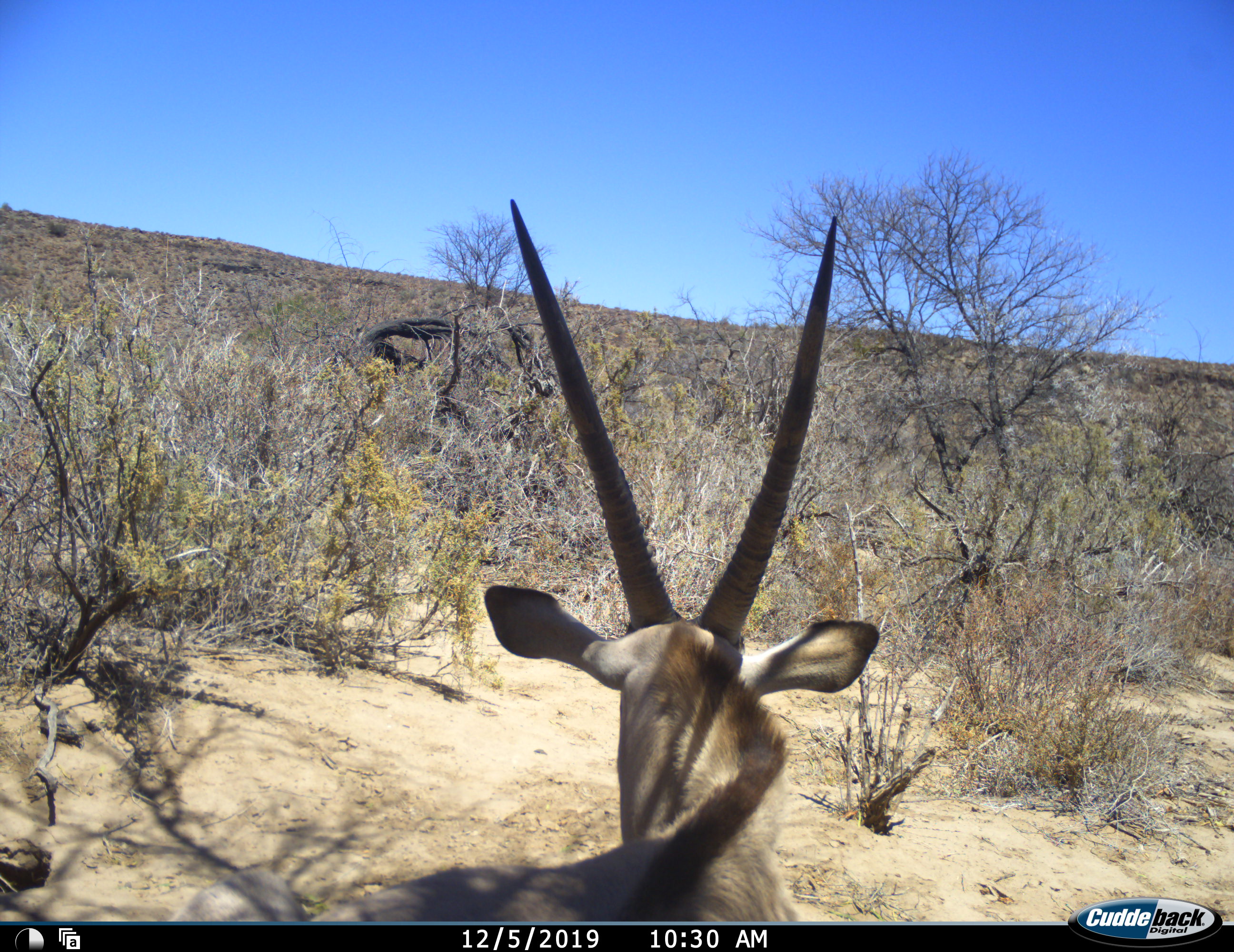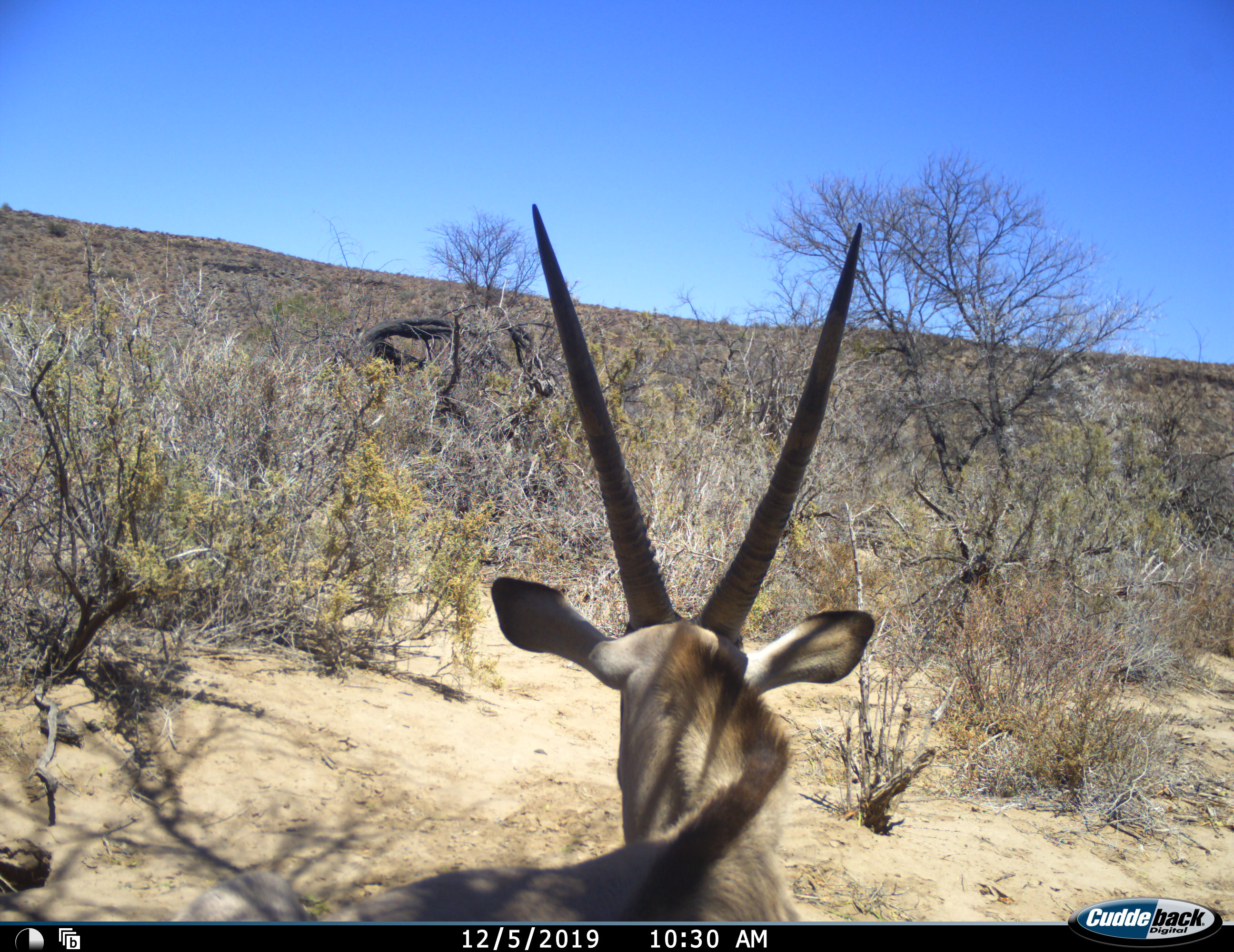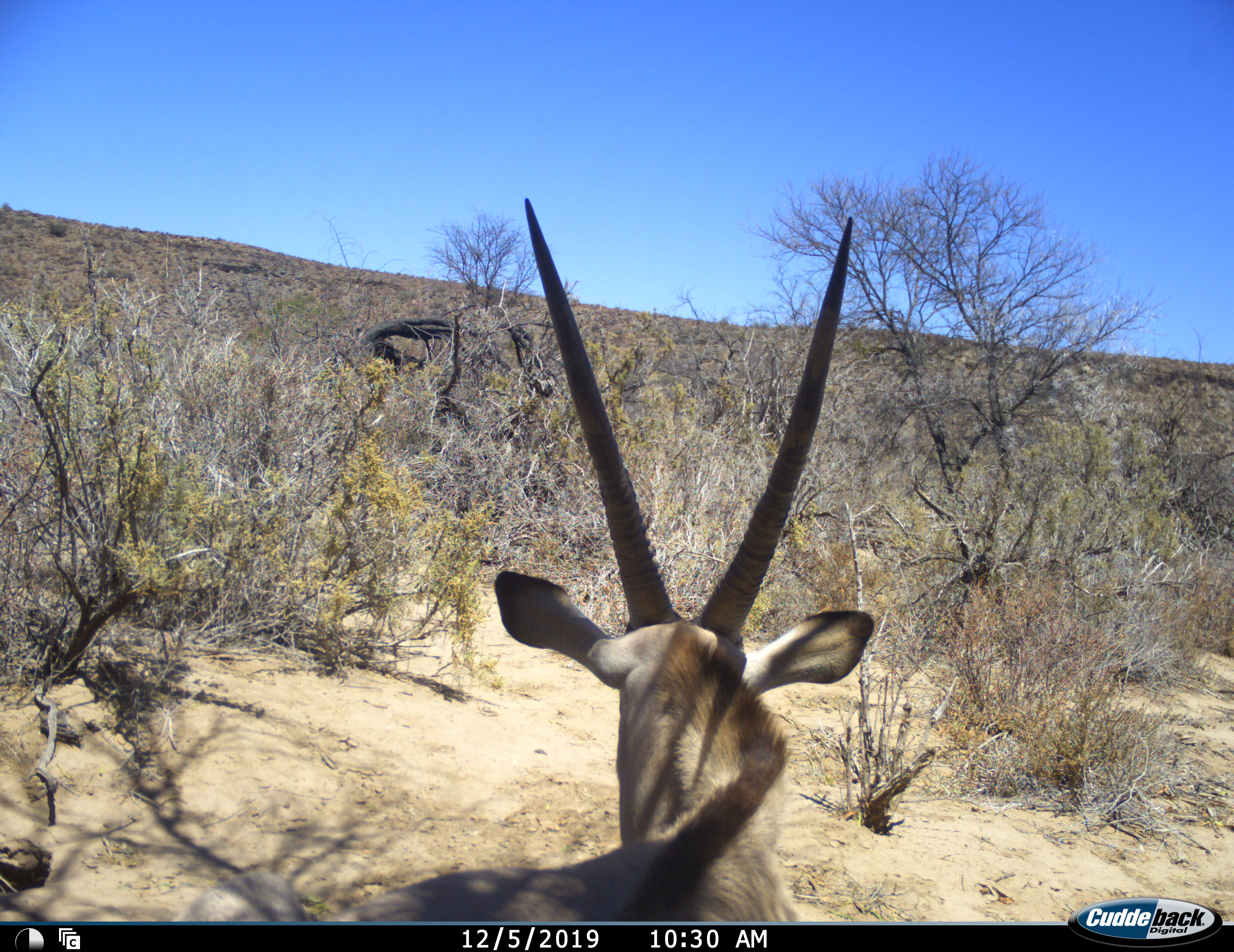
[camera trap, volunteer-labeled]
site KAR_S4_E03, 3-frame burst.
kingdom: Animalia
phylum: Chordata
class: Mammalia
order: Artiodactyla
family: Bovidae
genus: Oryx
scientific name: Oryx gazella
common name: gemsbok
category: oryx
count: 1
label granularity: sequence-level